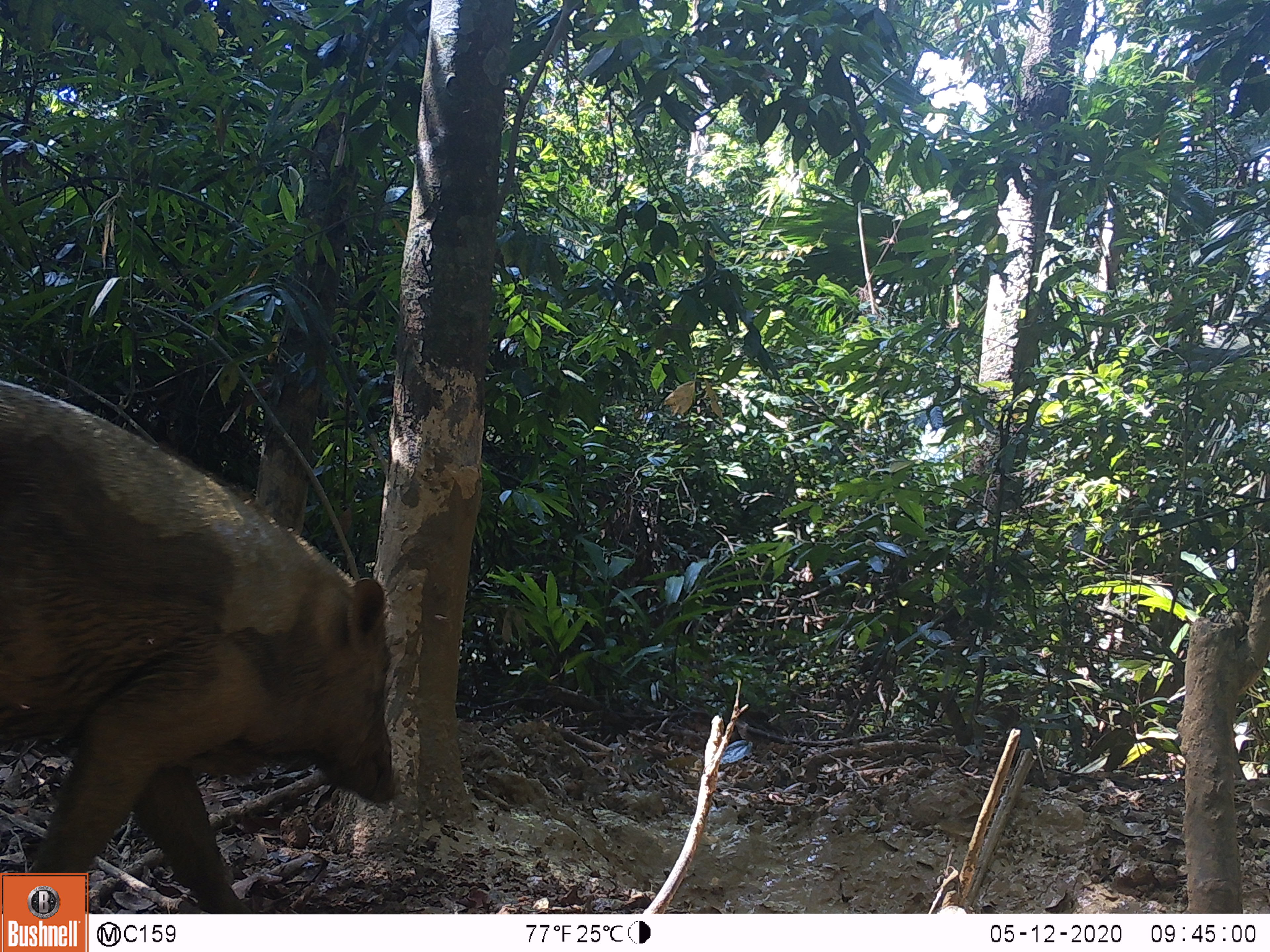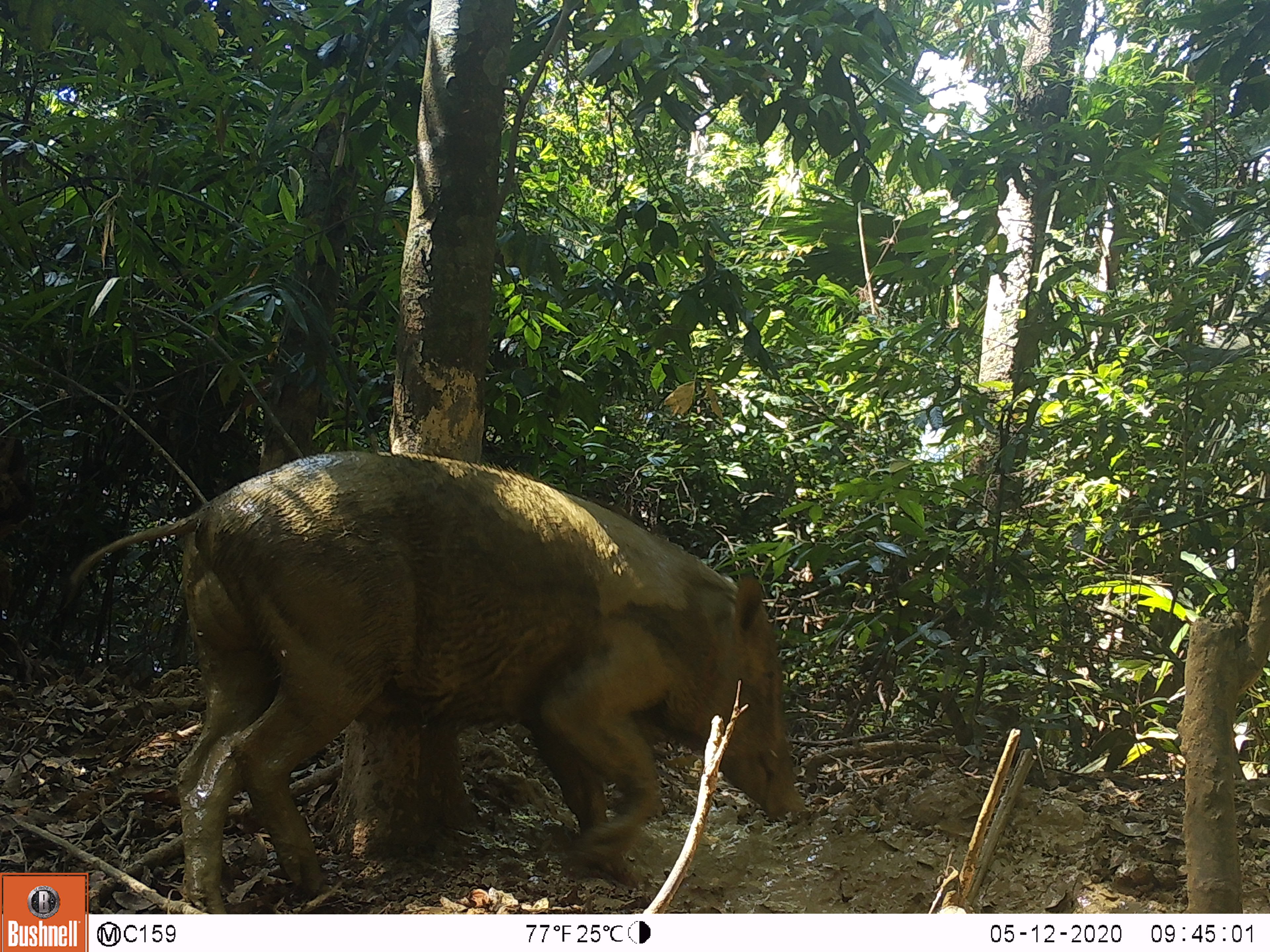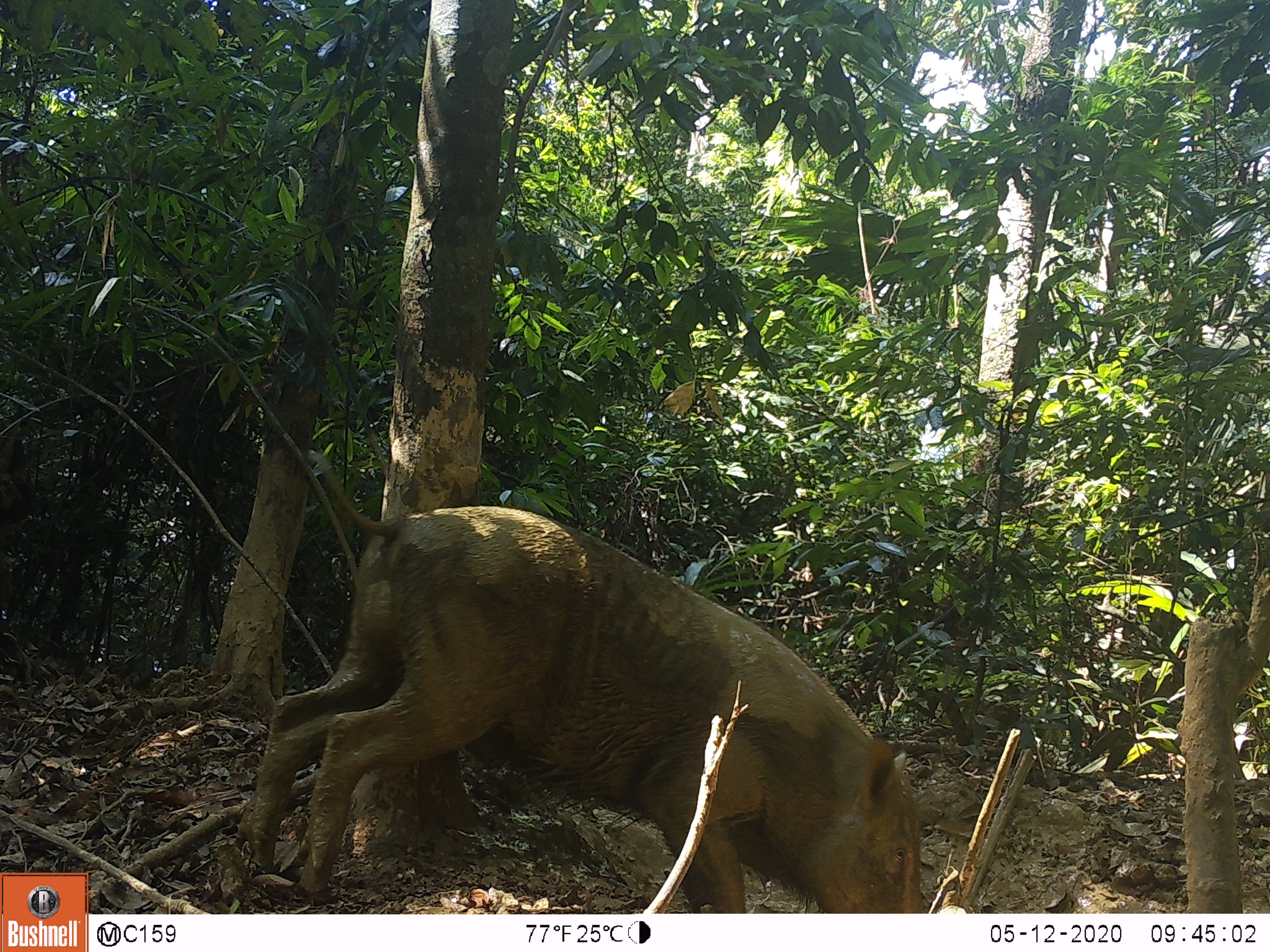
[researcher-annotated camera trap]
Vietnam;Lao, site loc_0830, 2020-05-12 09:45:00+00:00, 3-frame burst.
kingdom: Animalia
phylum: Chordata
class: Mammalia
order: Artiodactyla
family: Suidae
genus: Sus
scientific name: Sus scrofa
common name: eurasian wild pig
Eurasian wild pig (Sus scrofa). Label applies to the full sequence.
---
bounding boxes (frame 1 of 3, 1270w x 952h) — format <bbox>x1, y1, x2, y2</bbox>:
eurasian wild pig: <bbox>1, 375, 395, 914</bbox>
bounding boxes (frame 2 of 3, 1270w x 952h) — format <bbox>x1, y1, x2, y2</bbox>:
eurasian wild pig: <bbox>61, 444, 804, 913</bbox>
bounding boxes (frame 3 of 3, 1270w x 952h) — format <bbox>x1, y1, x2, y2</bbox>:
eurasian wild pig: <bbox>232, 447, 922, 910</bbox>